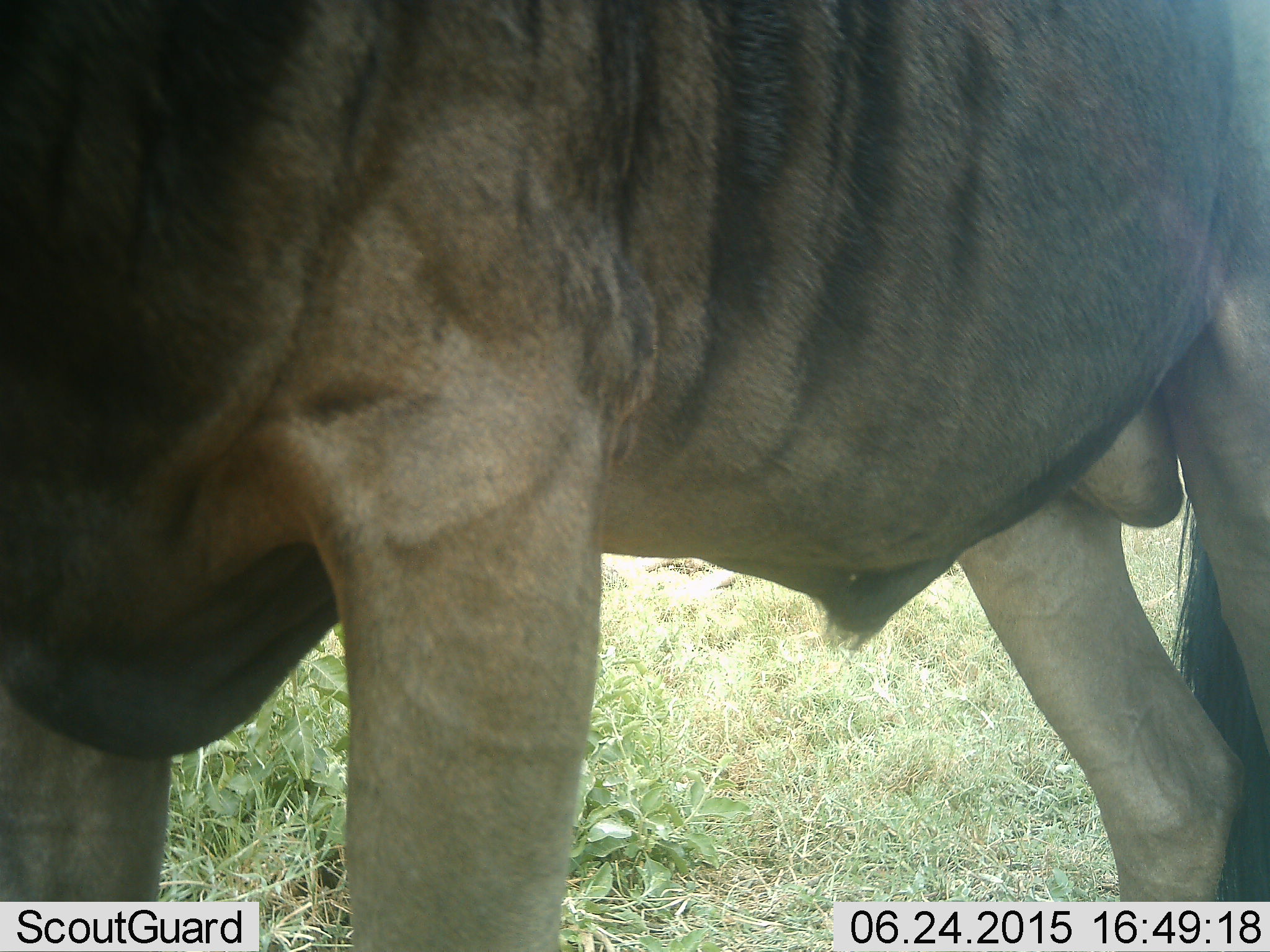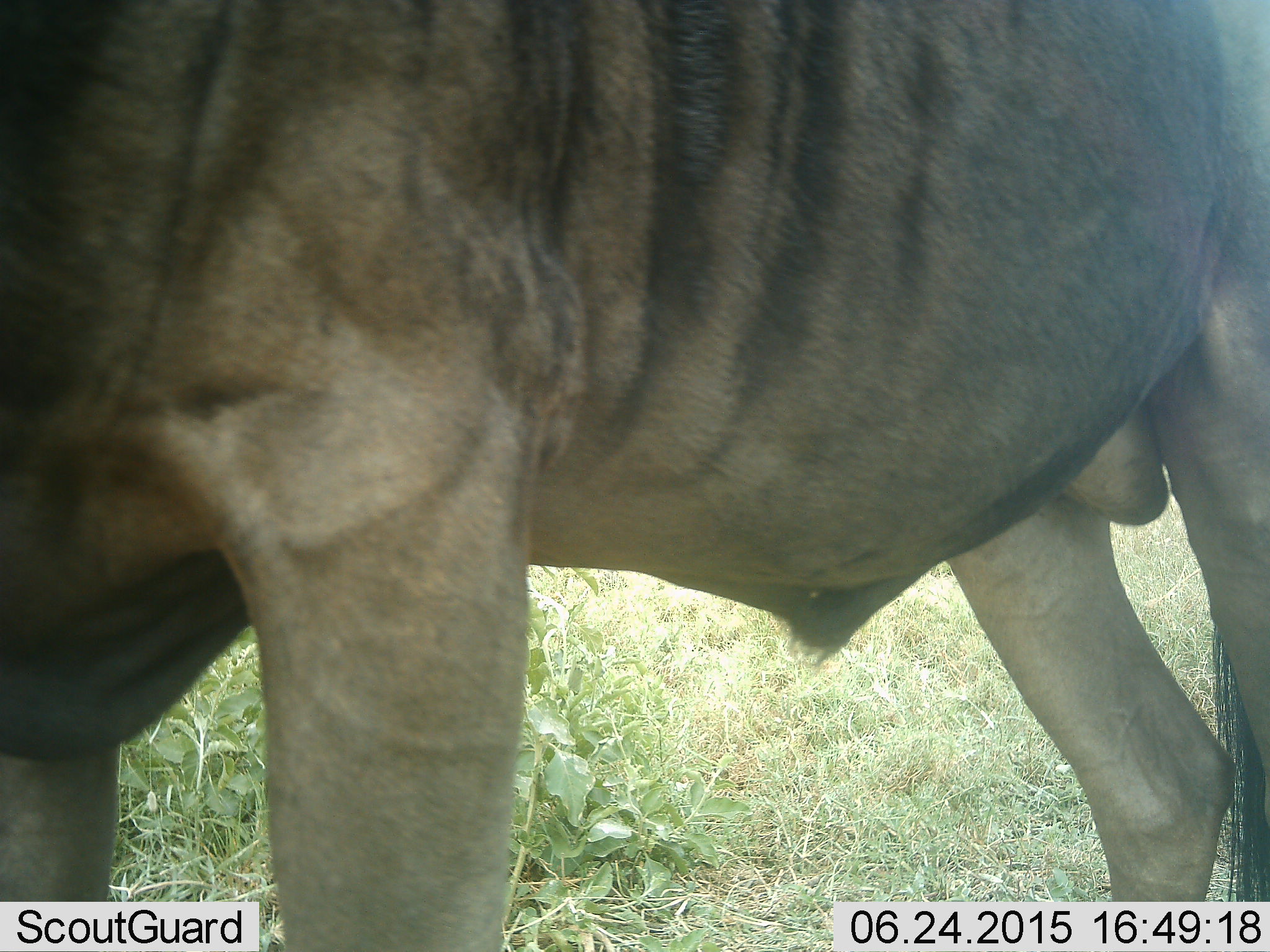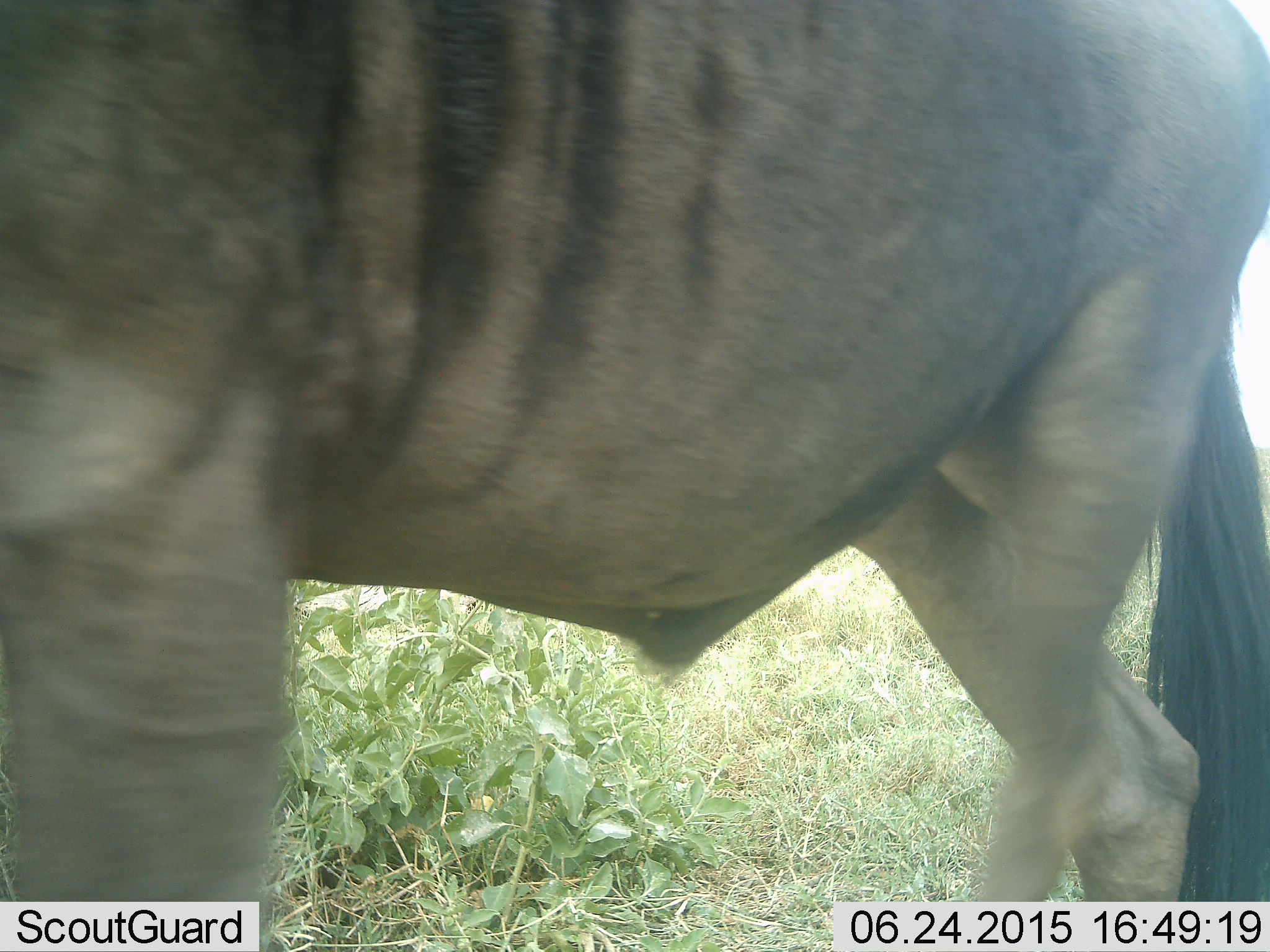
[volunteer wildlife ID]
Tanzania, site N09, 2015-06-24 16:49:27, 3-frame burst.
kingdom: Animalia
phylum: Chordata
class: Mammalia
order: Artiodactyla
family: Bovidae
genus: Connochaetes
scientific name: Connochaetes taurinus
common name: blue wildebeest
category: wildebeest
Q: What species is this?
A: Wildebeest (blue wildebeest) (Connochaetes taurinus).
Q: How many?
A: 1.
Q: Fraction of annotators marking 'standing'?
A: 60%.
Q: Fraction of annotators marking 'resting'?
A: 0%.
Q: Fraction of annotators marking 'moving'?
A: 40%.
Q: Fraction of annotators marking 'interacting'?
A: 0%.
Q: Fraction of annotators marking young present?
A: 0%.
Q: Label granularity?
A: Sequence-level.